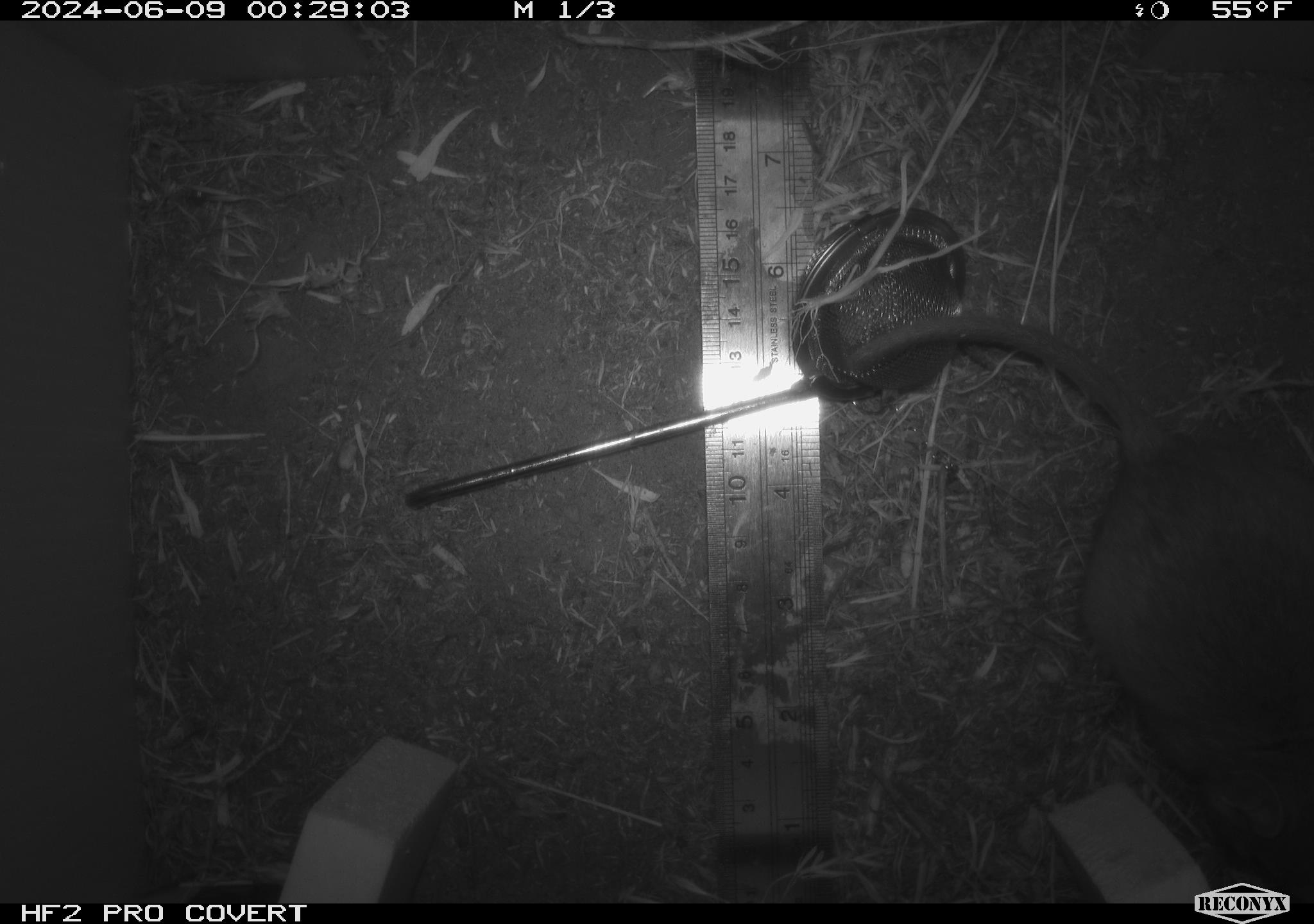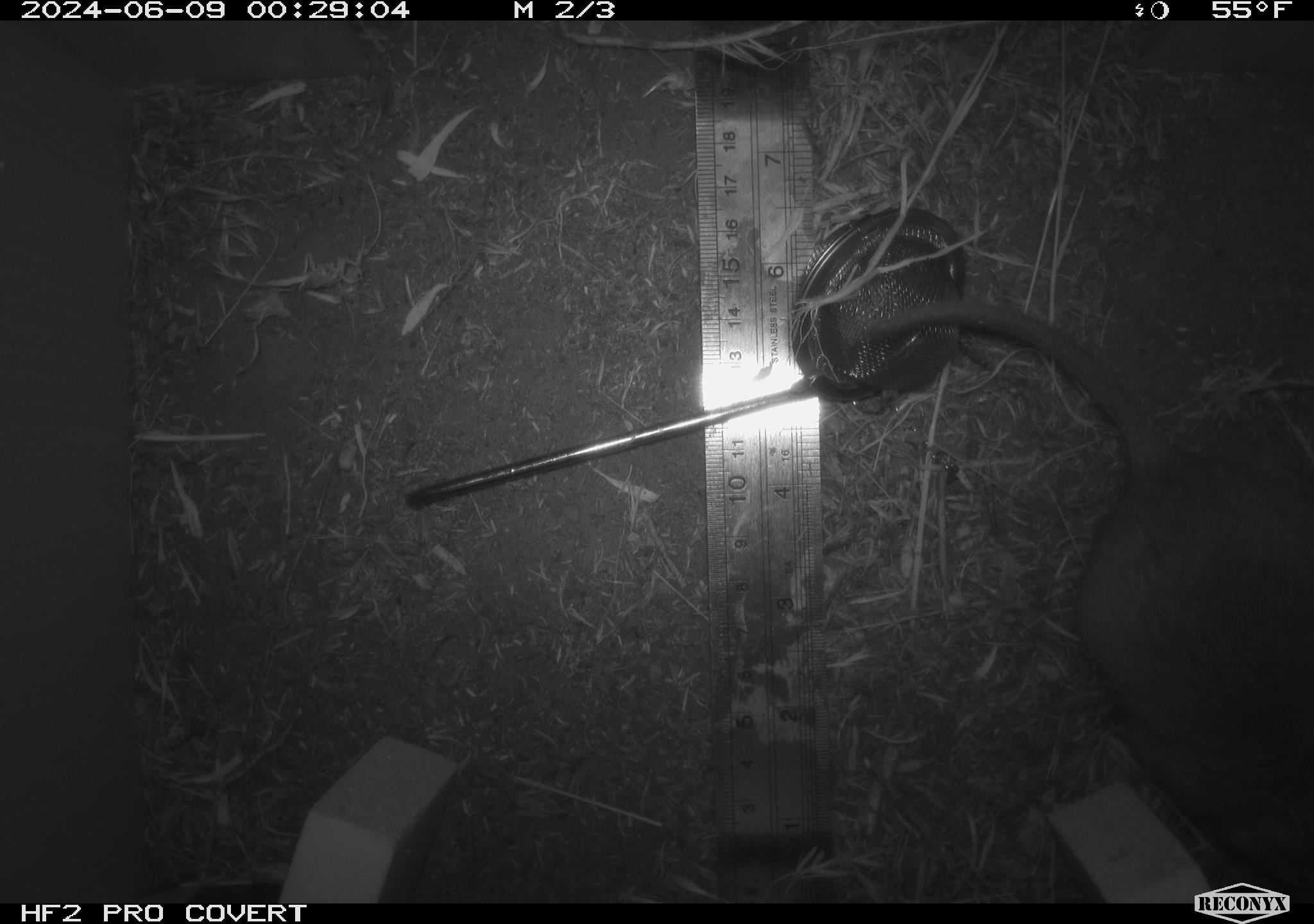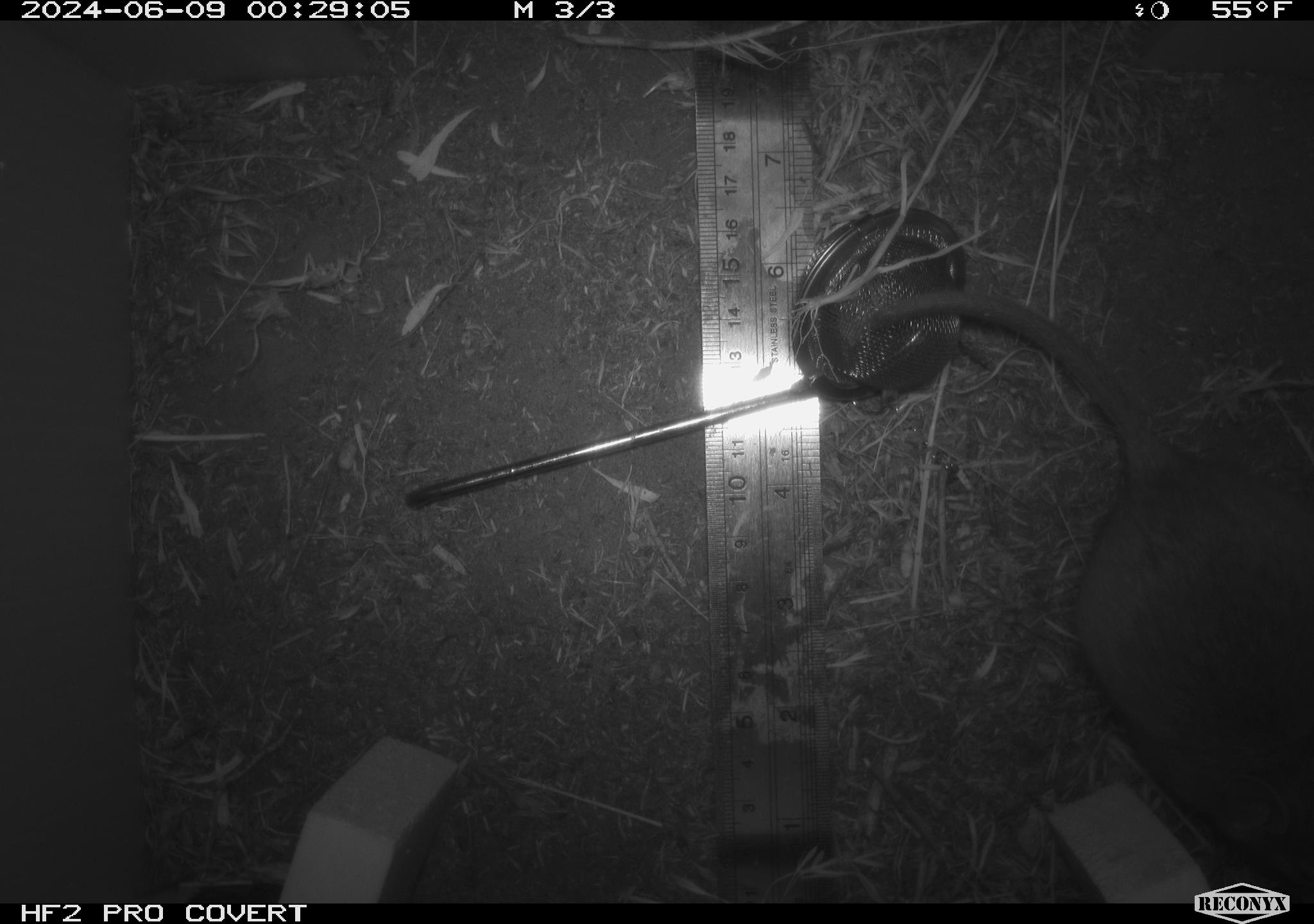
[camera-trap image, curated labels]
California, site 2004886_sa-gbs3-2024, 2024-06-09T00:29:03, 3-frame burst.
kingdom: Animalia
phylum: Chordata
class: Mammalia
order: Rodentia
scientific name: Rodentia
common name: woodrat or rat or mouse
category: woodrat or rat or mouse species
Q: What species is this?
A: Woodrat or rat or mouse species (woodrat or rat or mouse) (Rodentia).